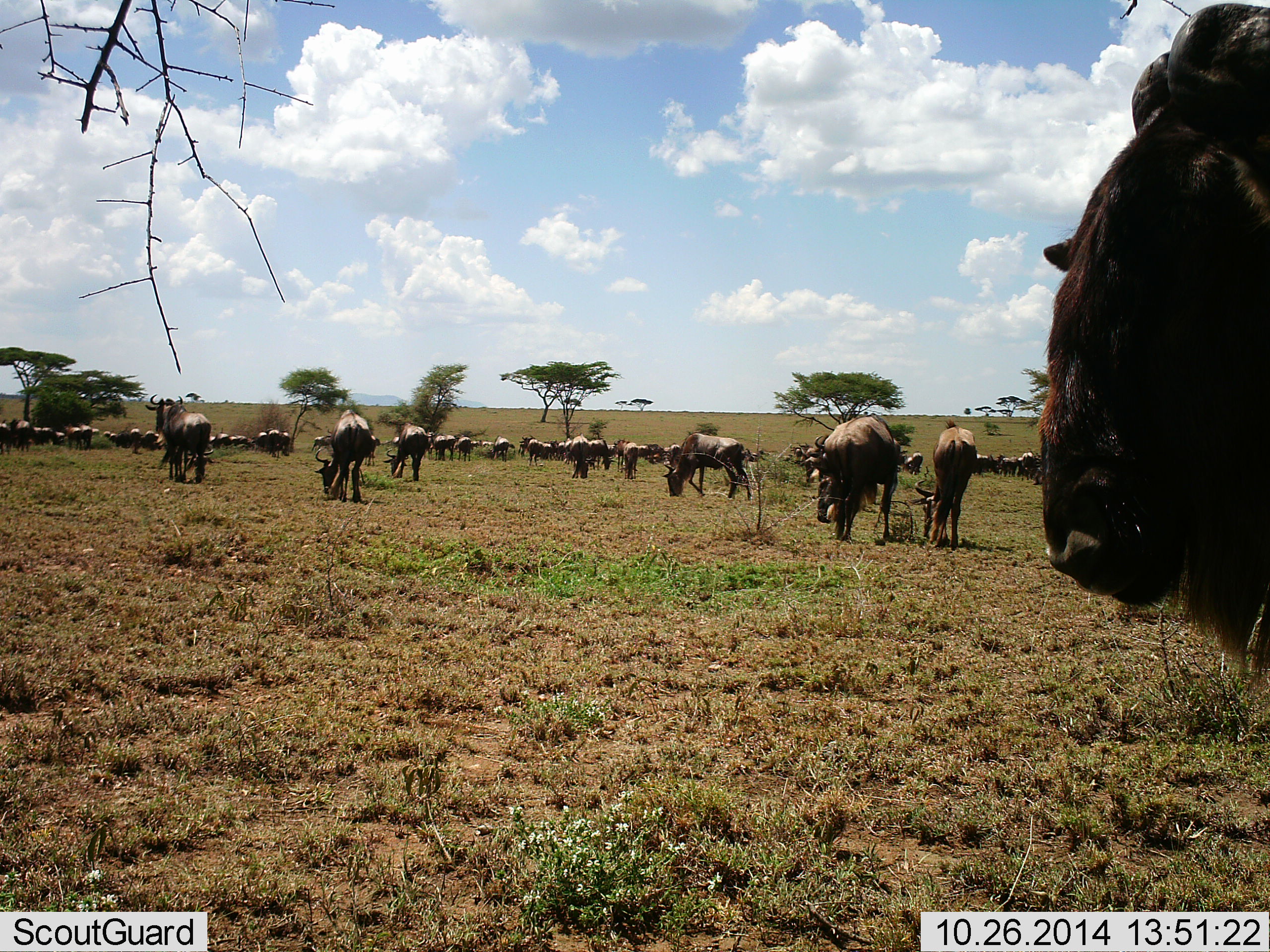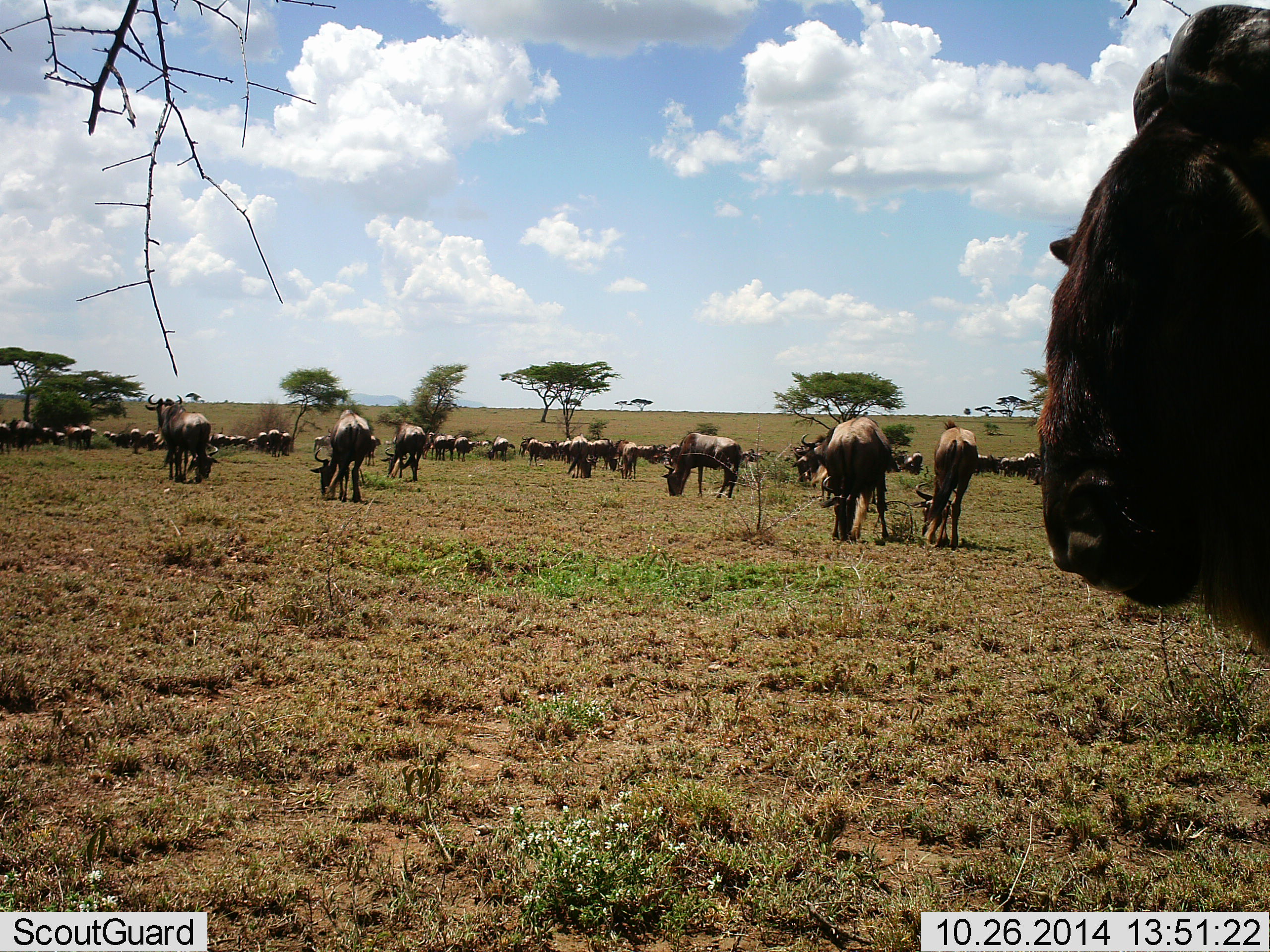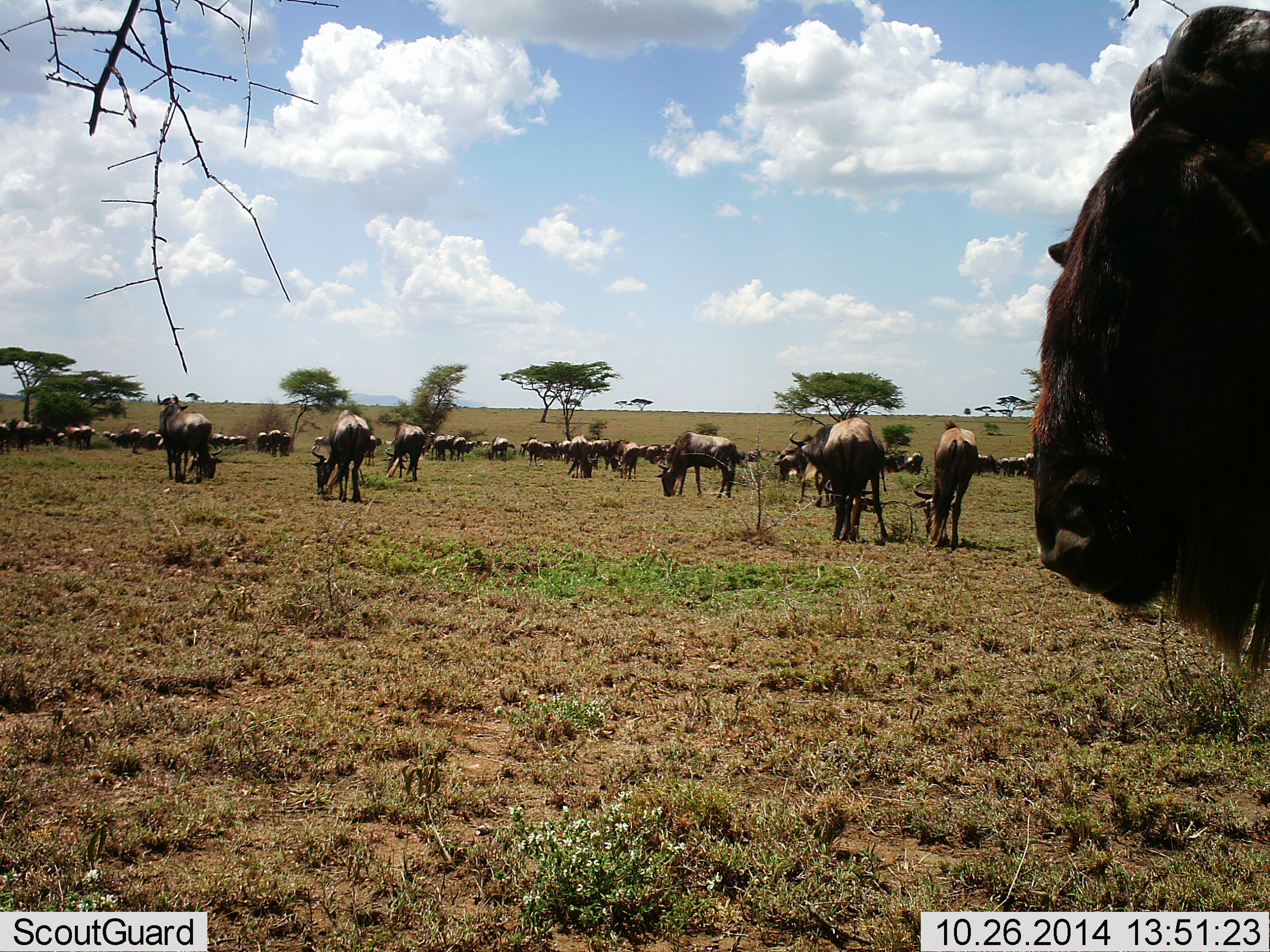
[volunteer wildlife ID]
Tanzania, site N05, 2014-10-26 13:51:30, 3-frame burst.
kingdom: Animalia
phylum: Chordata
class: Mammalia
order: Artiodactyla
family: Bovidae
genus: Connochaetes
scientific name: Connochaetes taurinus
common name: blue wildebeest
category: wildebeest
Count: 11-50.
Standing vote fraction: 70%.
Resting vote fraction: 0%.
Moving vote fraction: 10%.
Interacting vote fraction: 0%.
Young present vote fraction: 0%.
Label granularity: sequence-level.